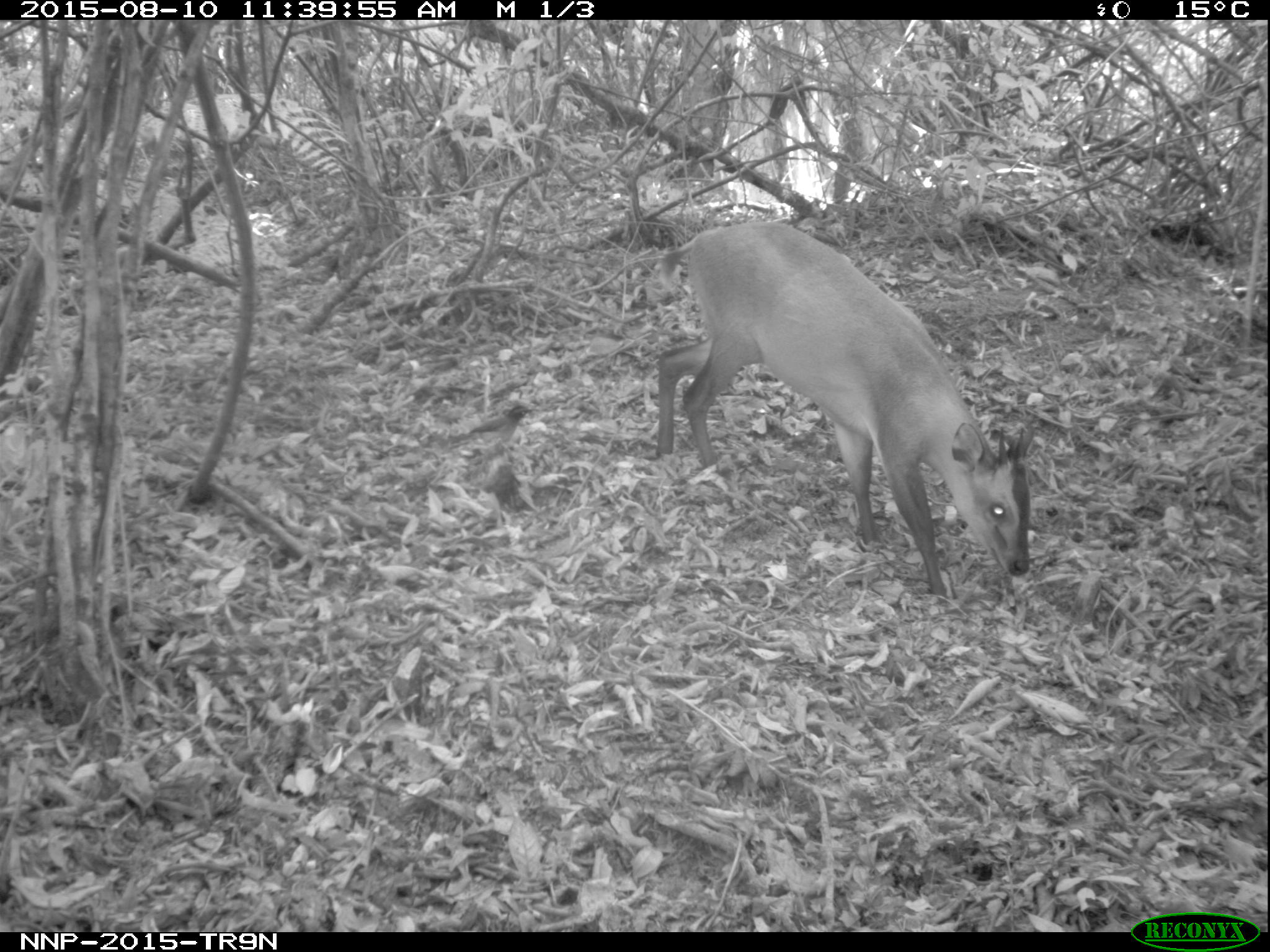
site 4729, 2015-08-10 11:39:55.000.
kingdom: Animalia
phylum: Chordata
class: Mammalia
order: Artiodactyla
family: Bovidae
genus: Cephalophus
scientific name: Cephalophus nigrifrons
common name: black-fronted duiker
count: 1